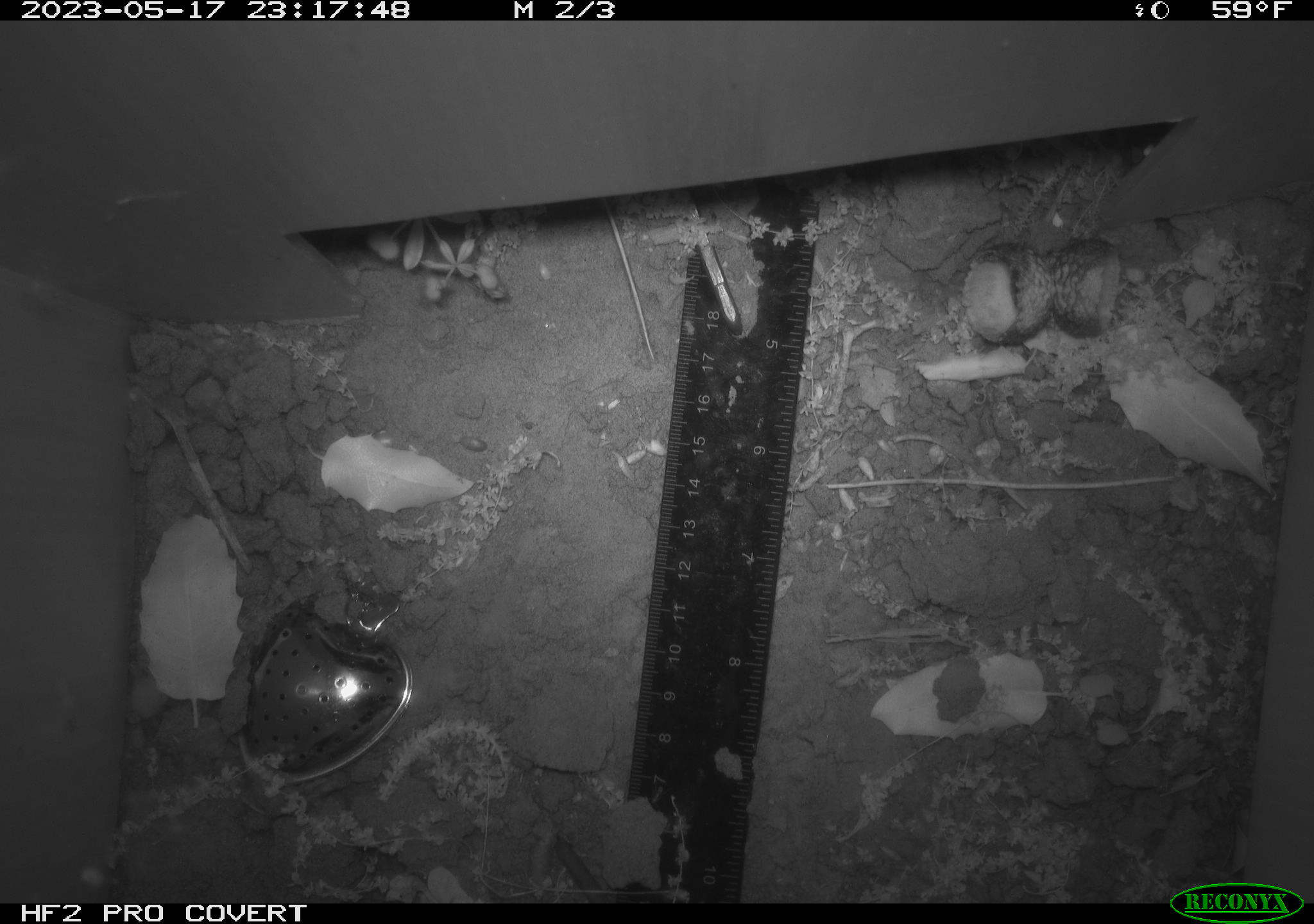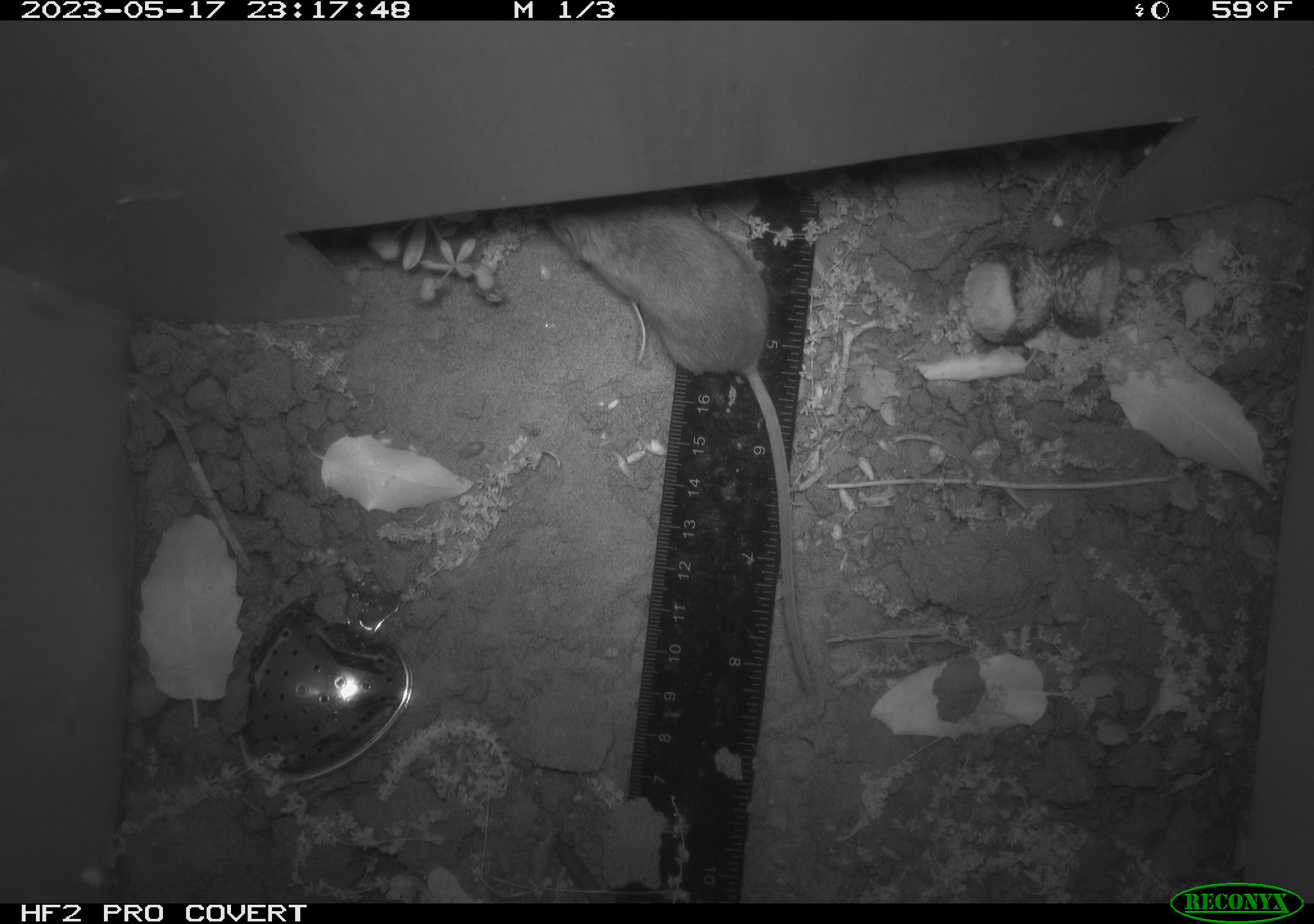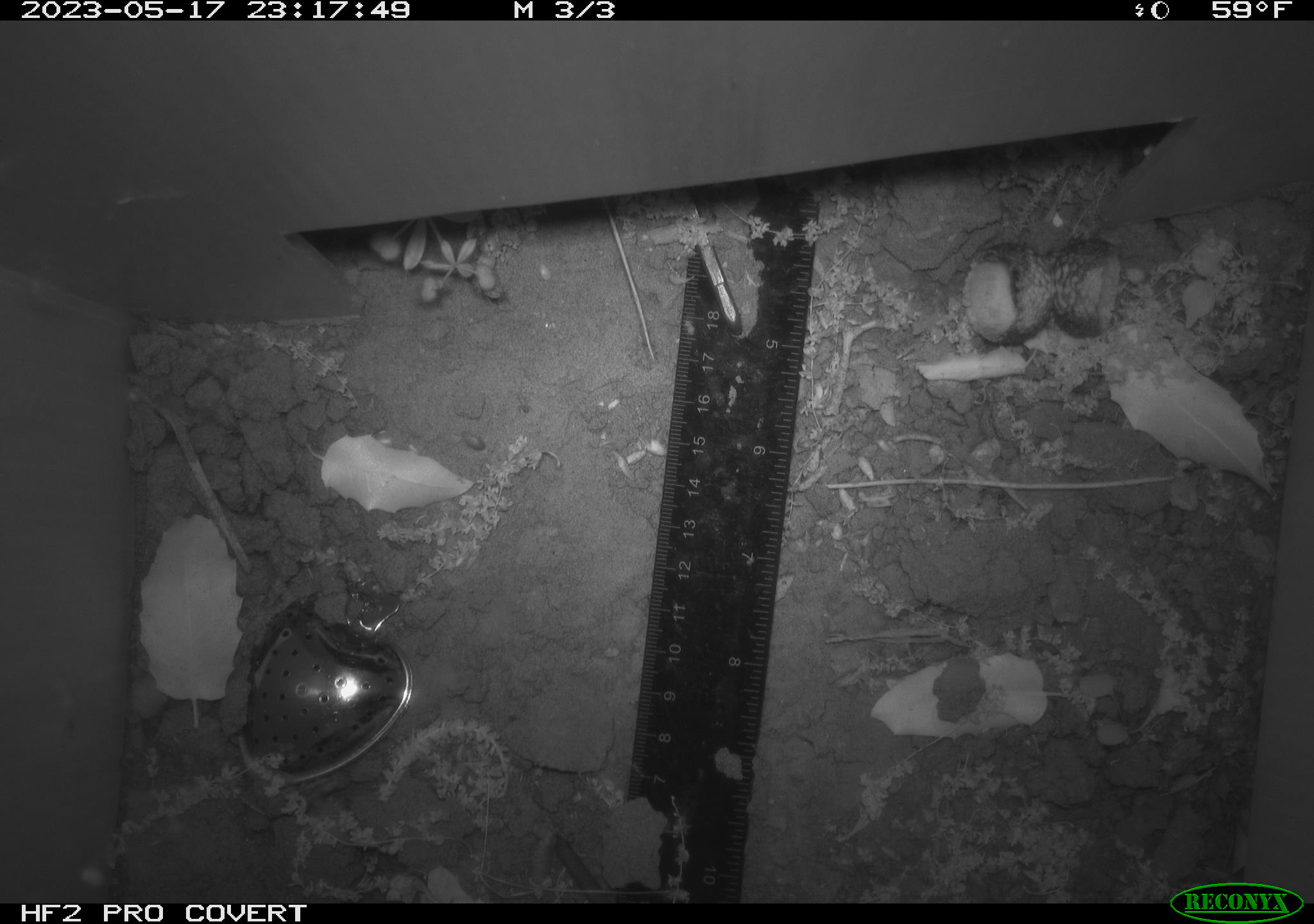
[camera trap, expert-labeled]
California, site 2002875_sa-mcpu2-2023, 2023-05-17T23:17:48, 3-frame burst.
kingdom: Animalia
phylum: Chordata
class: Mammalia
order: Rodentia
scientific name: Rodentia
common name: mouse species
Mouse species (Rodentia).